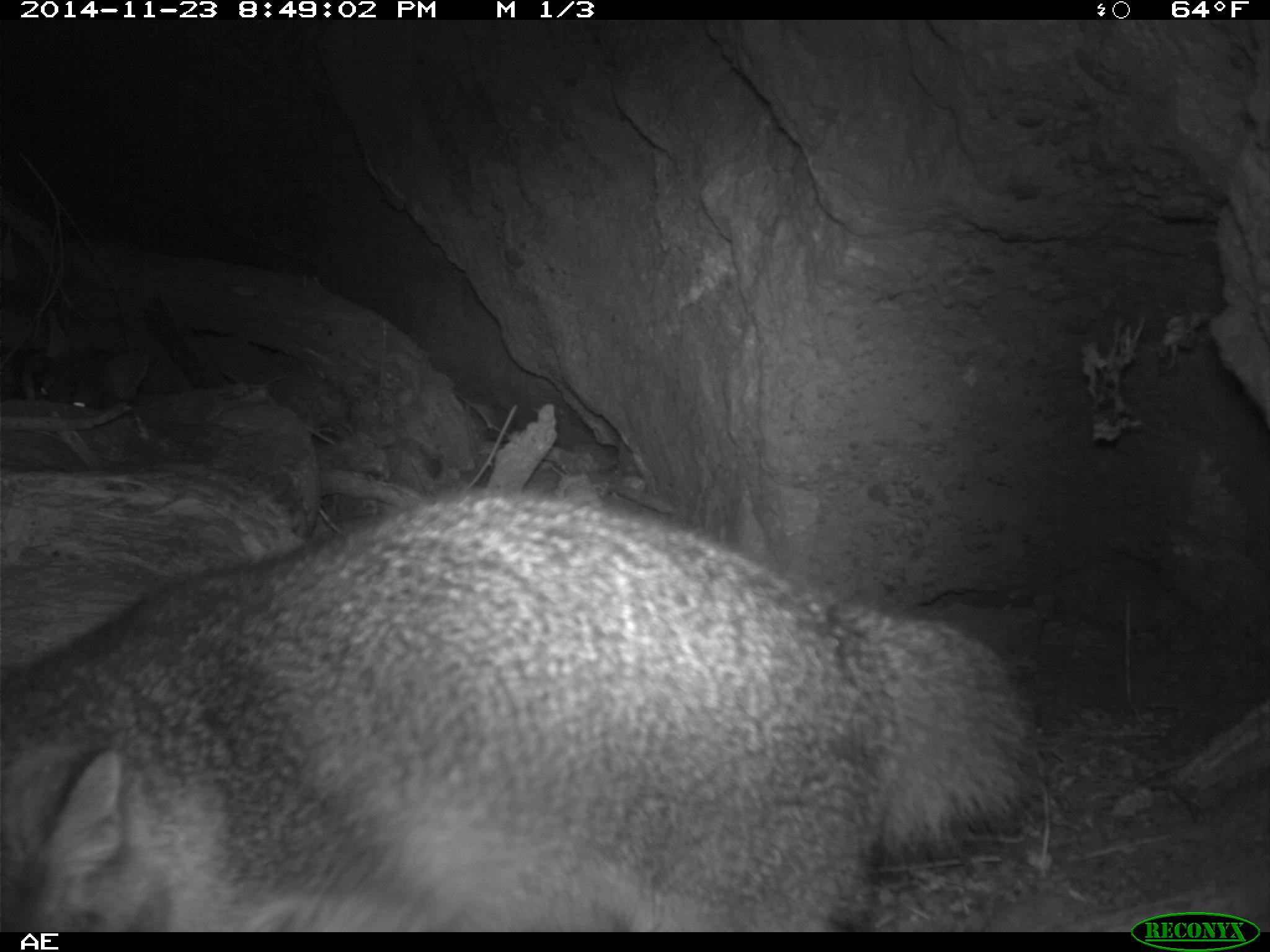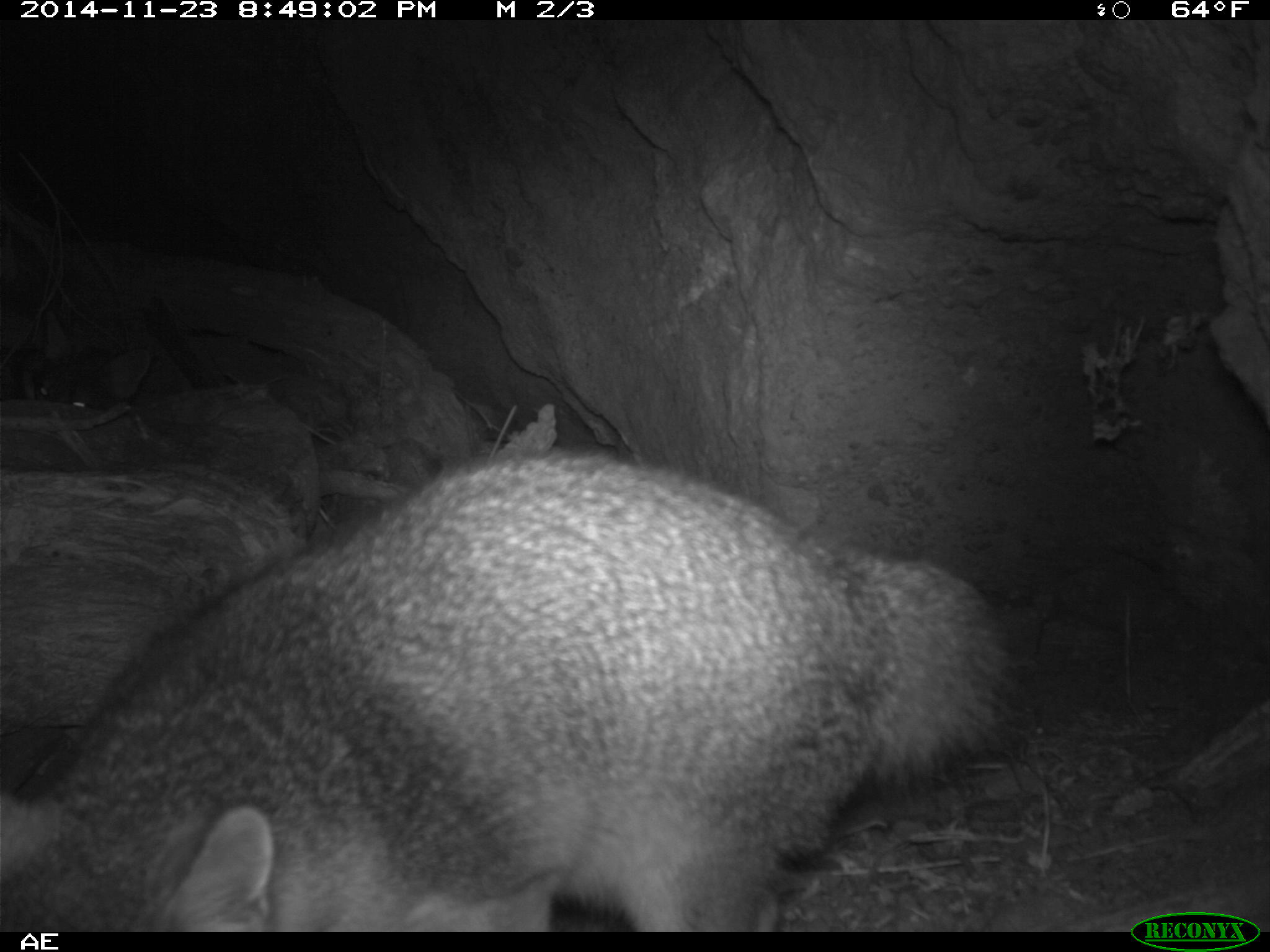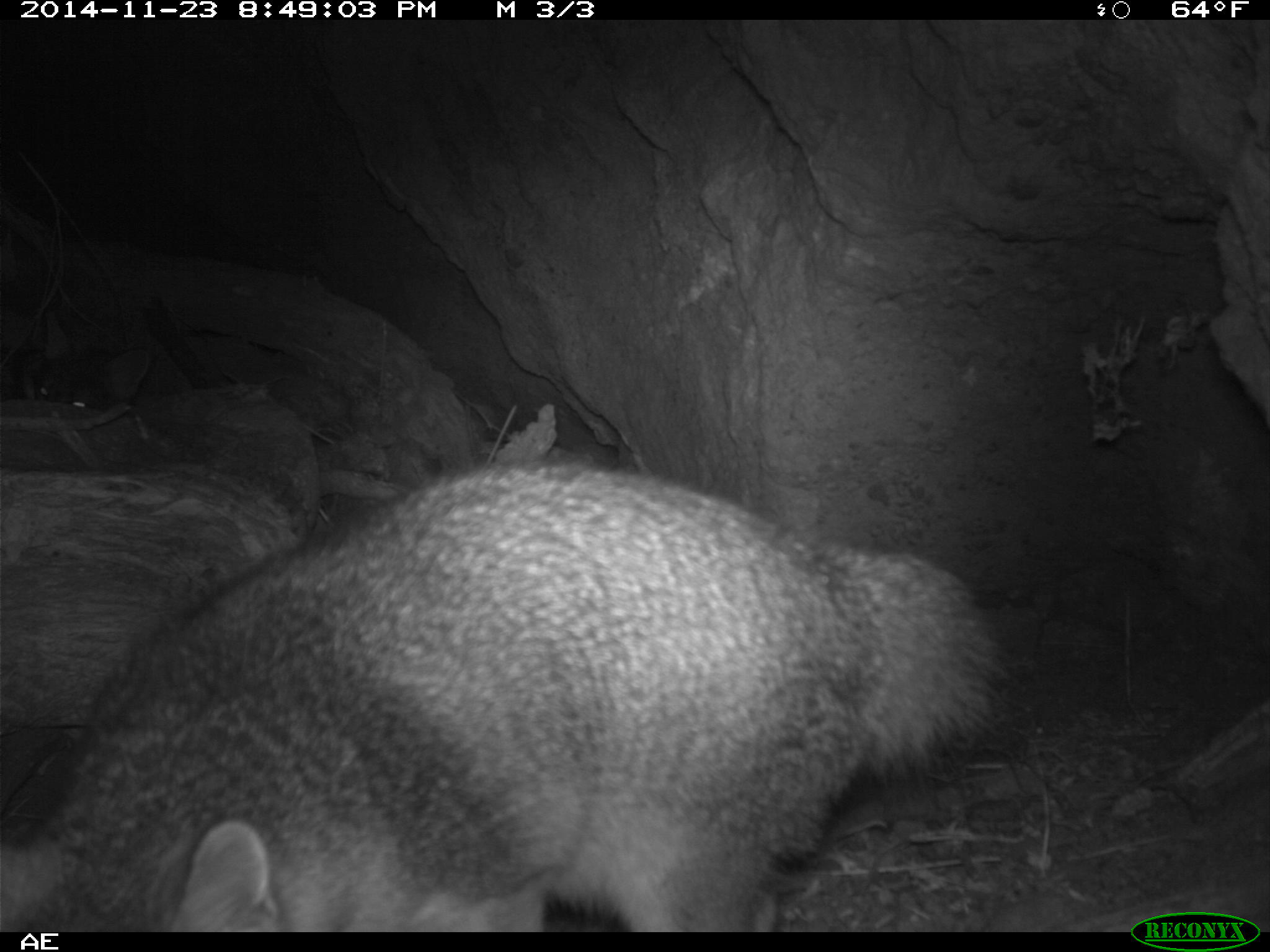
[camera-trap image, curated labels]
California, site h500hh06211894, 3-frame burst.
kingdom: Animalia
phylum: Chordata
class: Mammalia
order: Carnivora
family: Canidae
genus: Urocyon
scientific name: Urocyon littoralis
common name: island fox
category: fox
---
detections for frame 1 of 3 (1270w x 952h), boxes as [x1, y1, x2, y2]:
fox: [0, 482, 1034, 931]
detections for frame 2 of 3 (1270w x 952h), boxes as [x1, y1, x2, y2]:
fox: [0, 449, 1032, 928]; [31, 305, 152, 413]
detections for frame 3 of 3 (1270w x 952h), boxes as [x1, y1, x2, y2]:
fox: [0, 458, 1019, 932]; [33, 309, 151, 412]